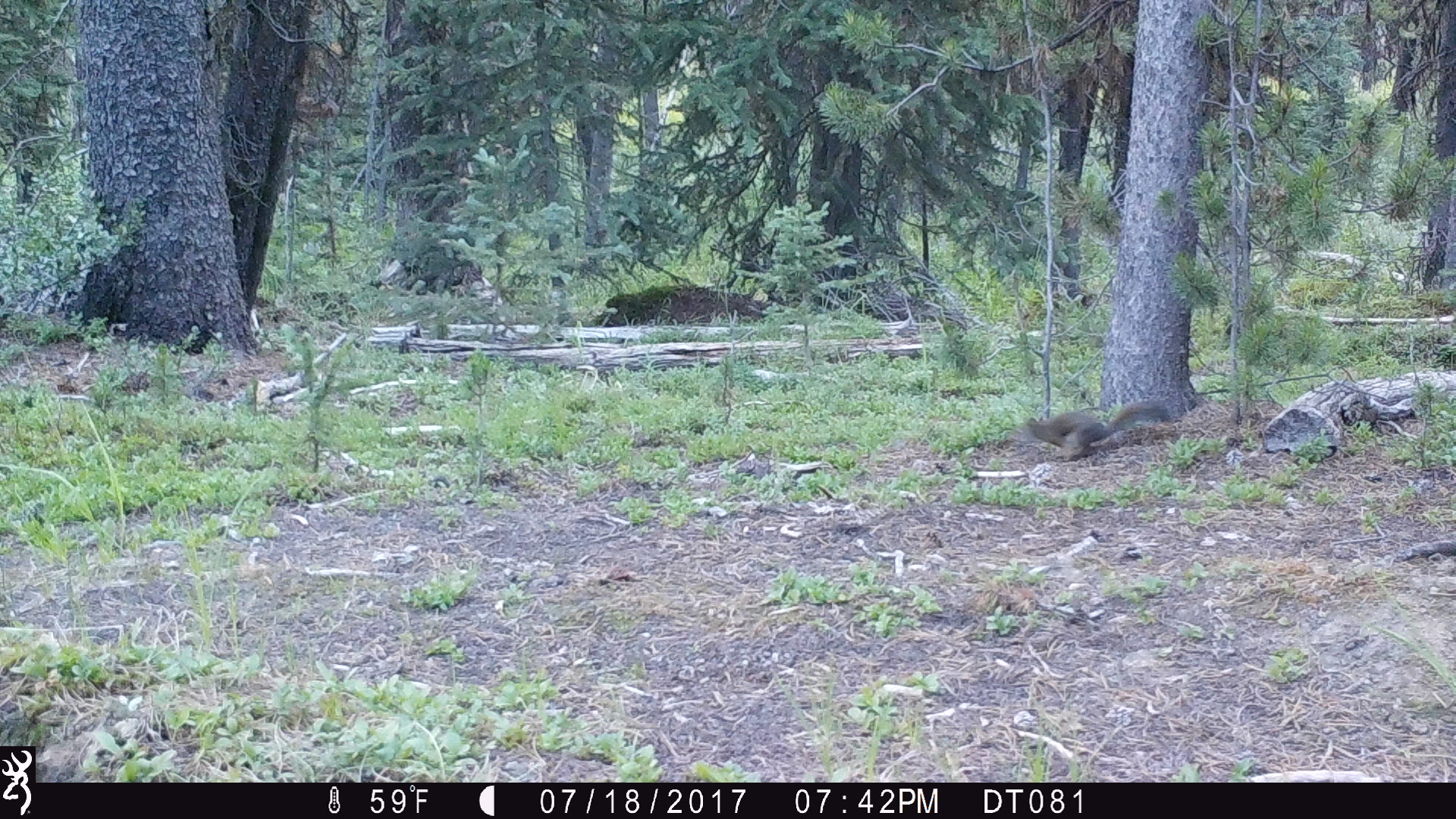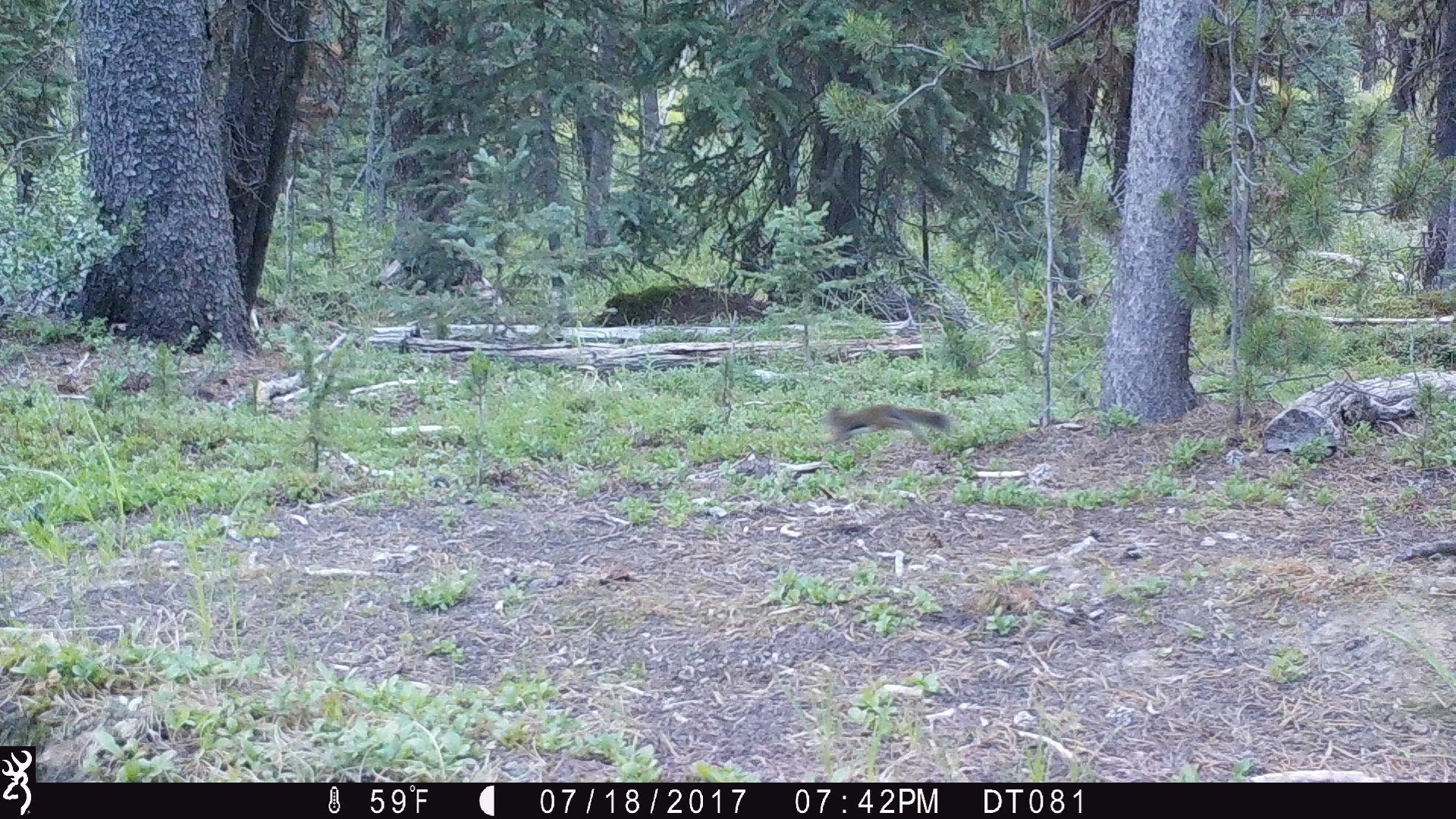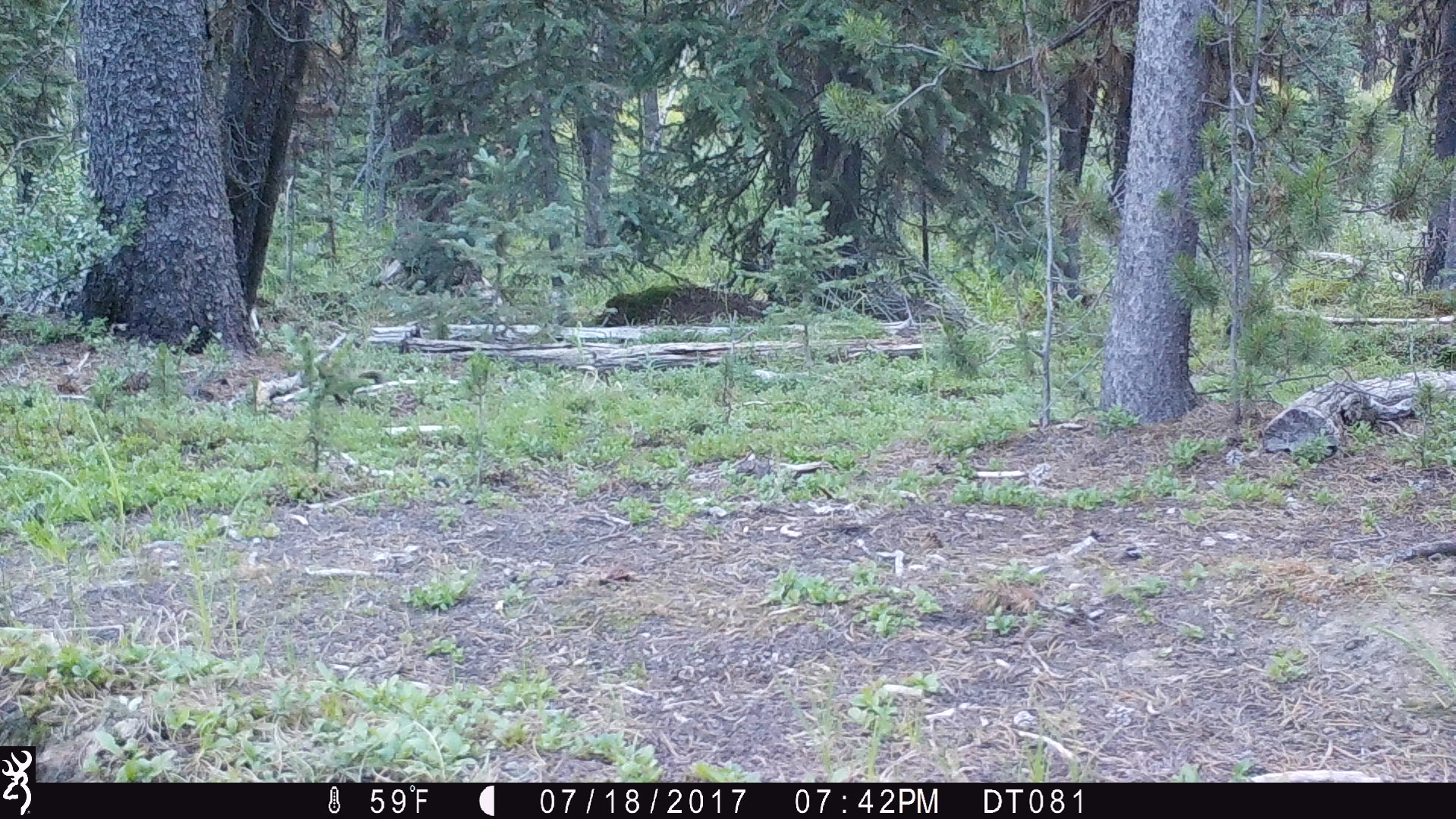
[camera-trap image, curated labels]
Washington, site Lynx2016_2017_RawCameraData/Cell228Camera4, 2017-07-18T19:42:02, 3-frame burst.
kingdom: Animalia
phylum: Chordata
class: Mammalia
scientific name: Mammalia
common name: small mammal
Small mammal (Mammalia). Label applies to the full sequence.